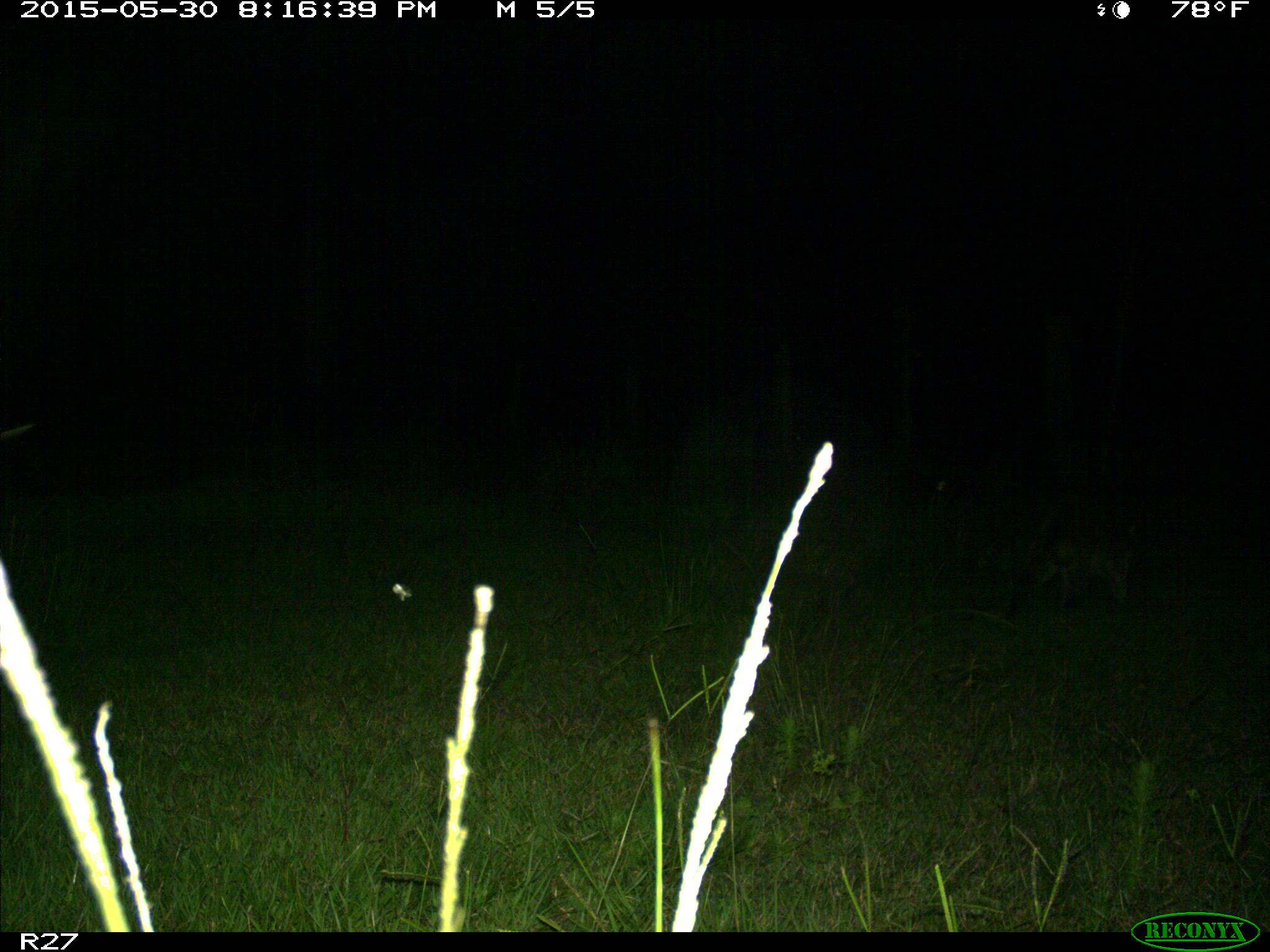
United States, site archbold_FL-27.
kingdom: Animalia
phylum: Chordata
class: Mammalia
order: Carnivora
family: Procyonidae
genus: Procyon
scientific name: Procyon lotor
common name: common raccoon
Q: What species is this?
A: Procyon lotor (common raccoon).